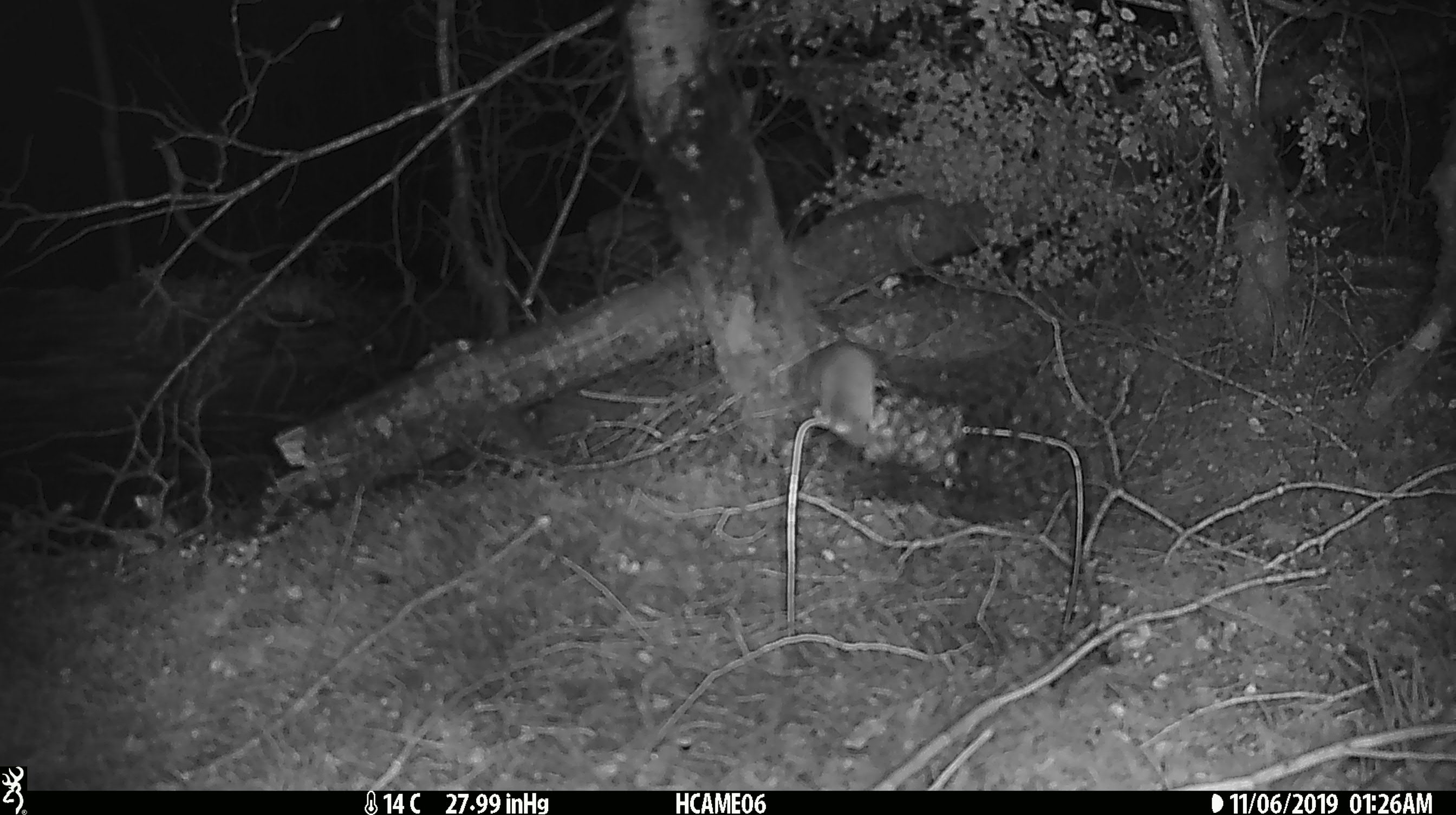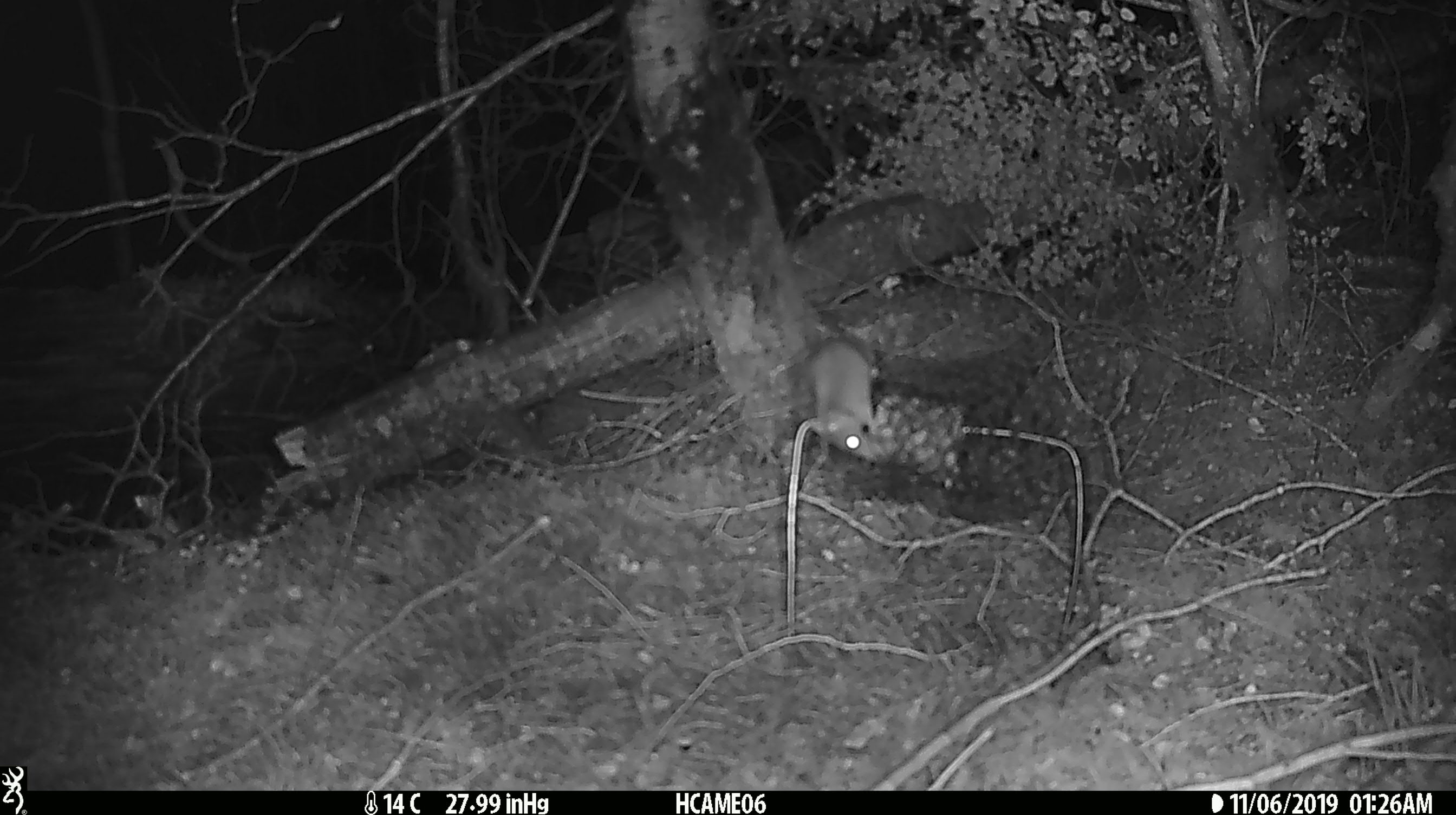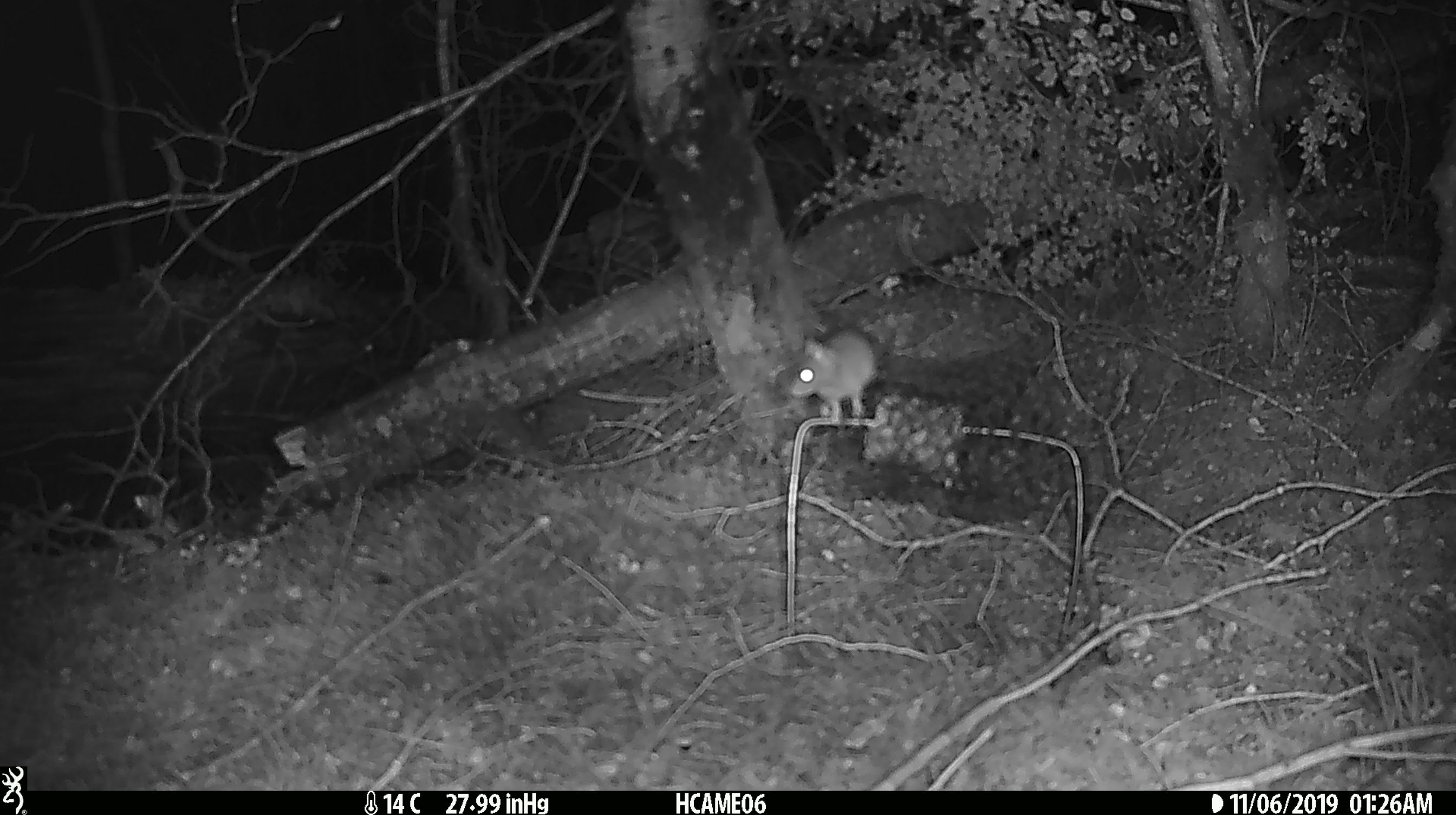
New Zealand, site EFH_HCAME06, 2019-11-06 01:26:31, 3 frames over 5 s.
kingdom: Animalia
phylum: Chordata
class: Mammalia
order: Rodentia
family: Muridae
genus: Mus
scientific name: Mus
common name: mouse